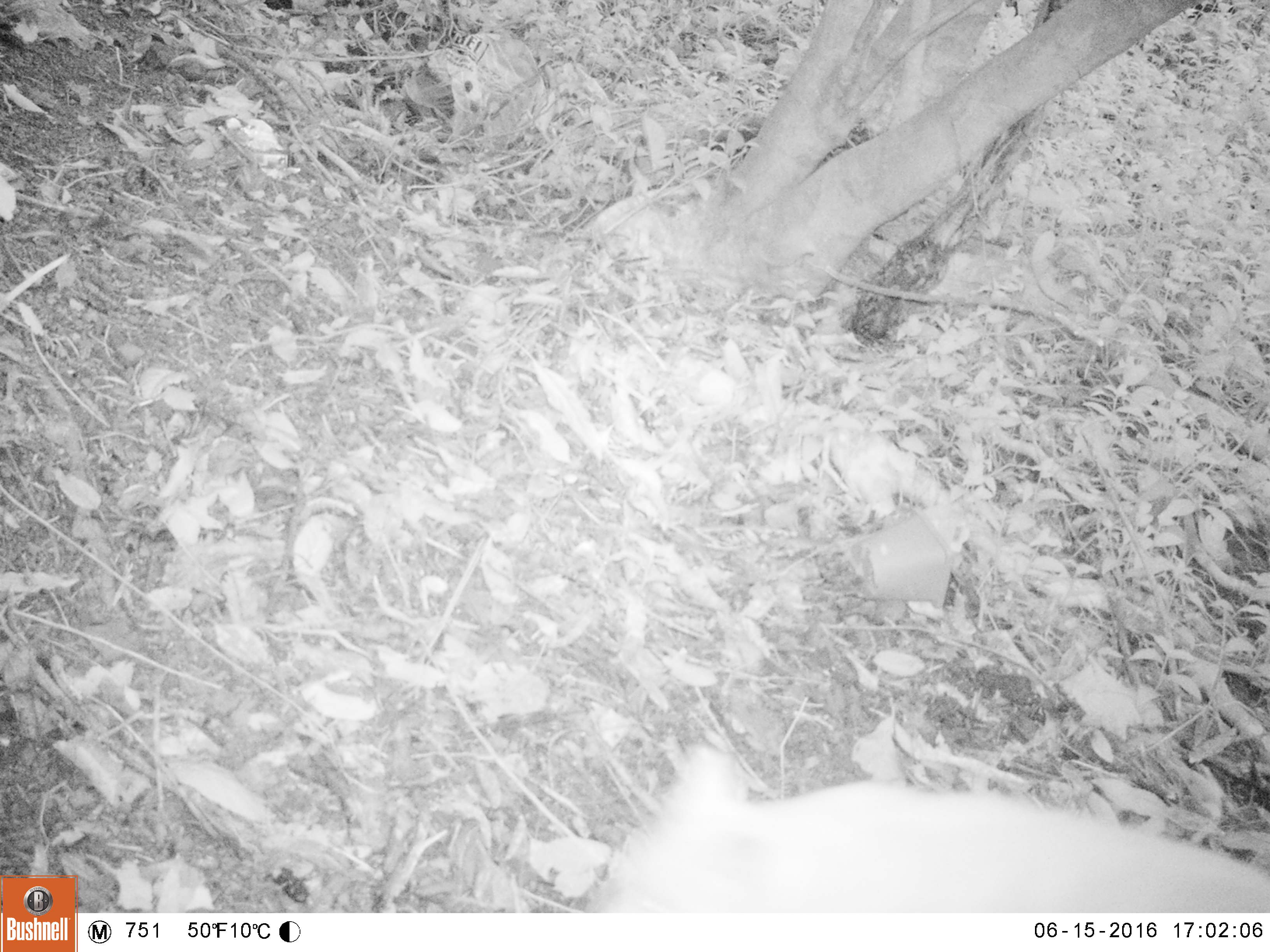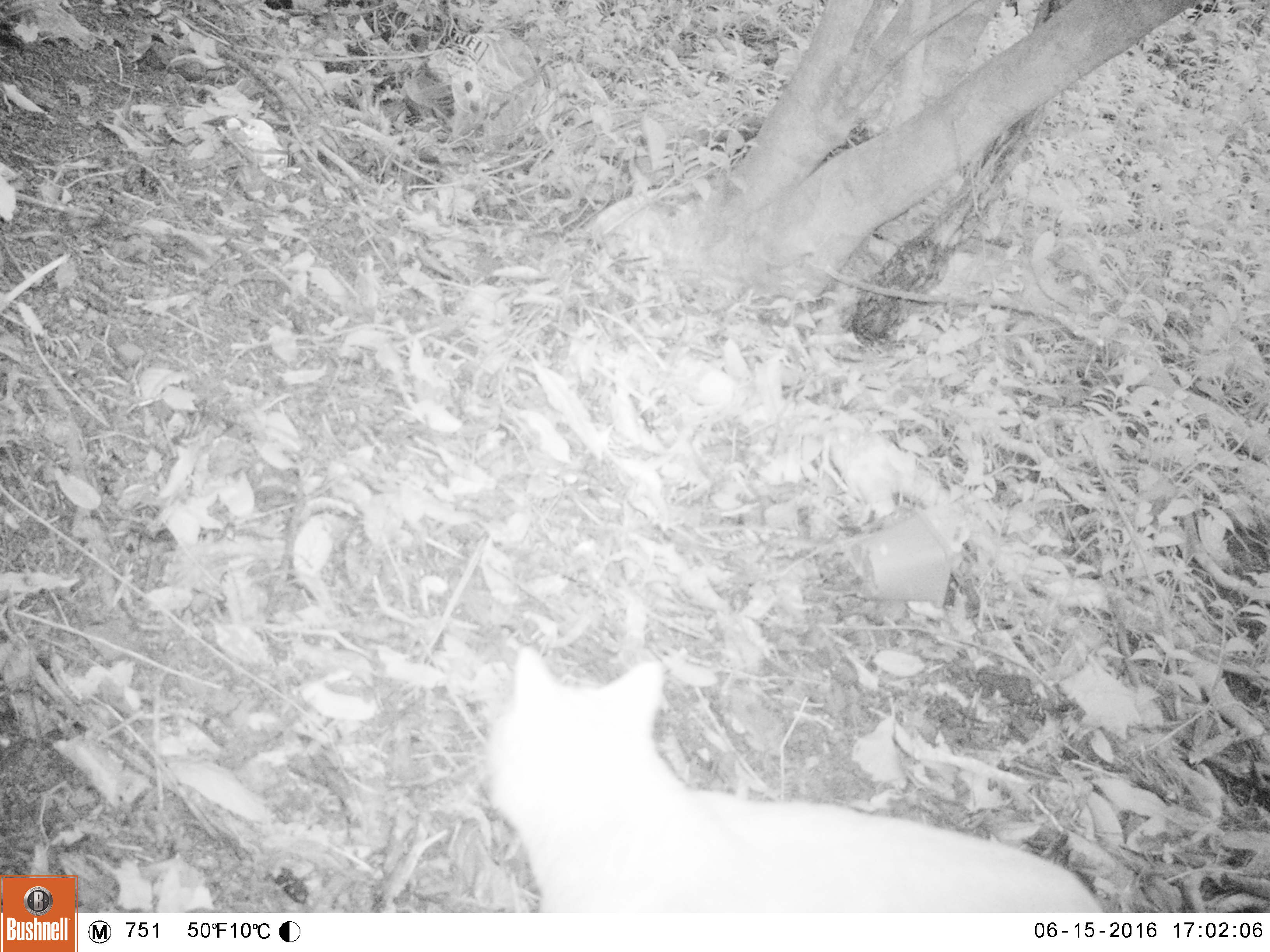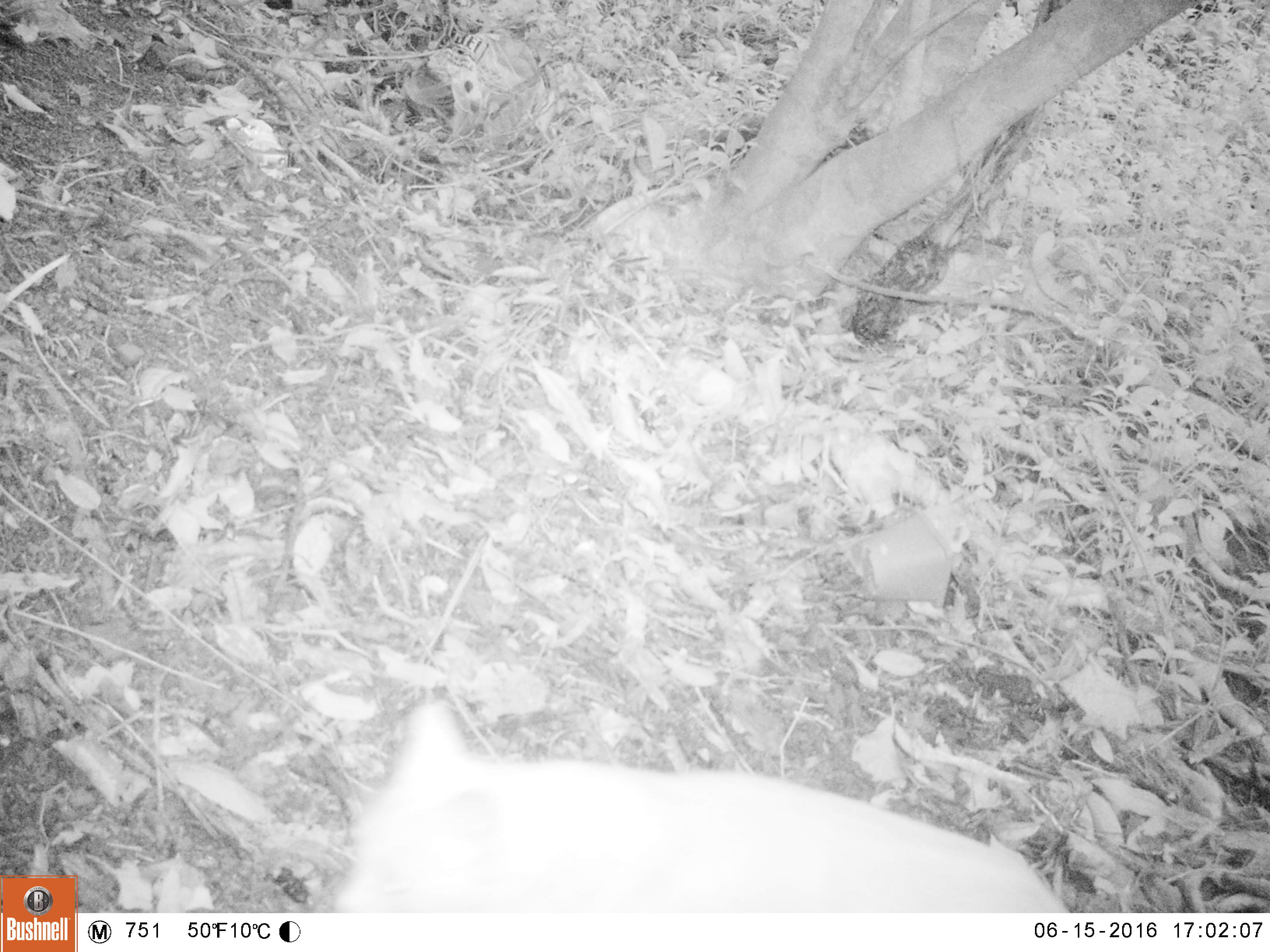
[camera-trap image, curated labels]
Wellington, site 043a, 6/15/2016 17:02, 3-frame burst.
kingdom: Animalia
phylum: Chordata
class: Mammalia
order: Carnivora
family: Felidae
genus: Felis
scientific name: Felis catus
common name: cat